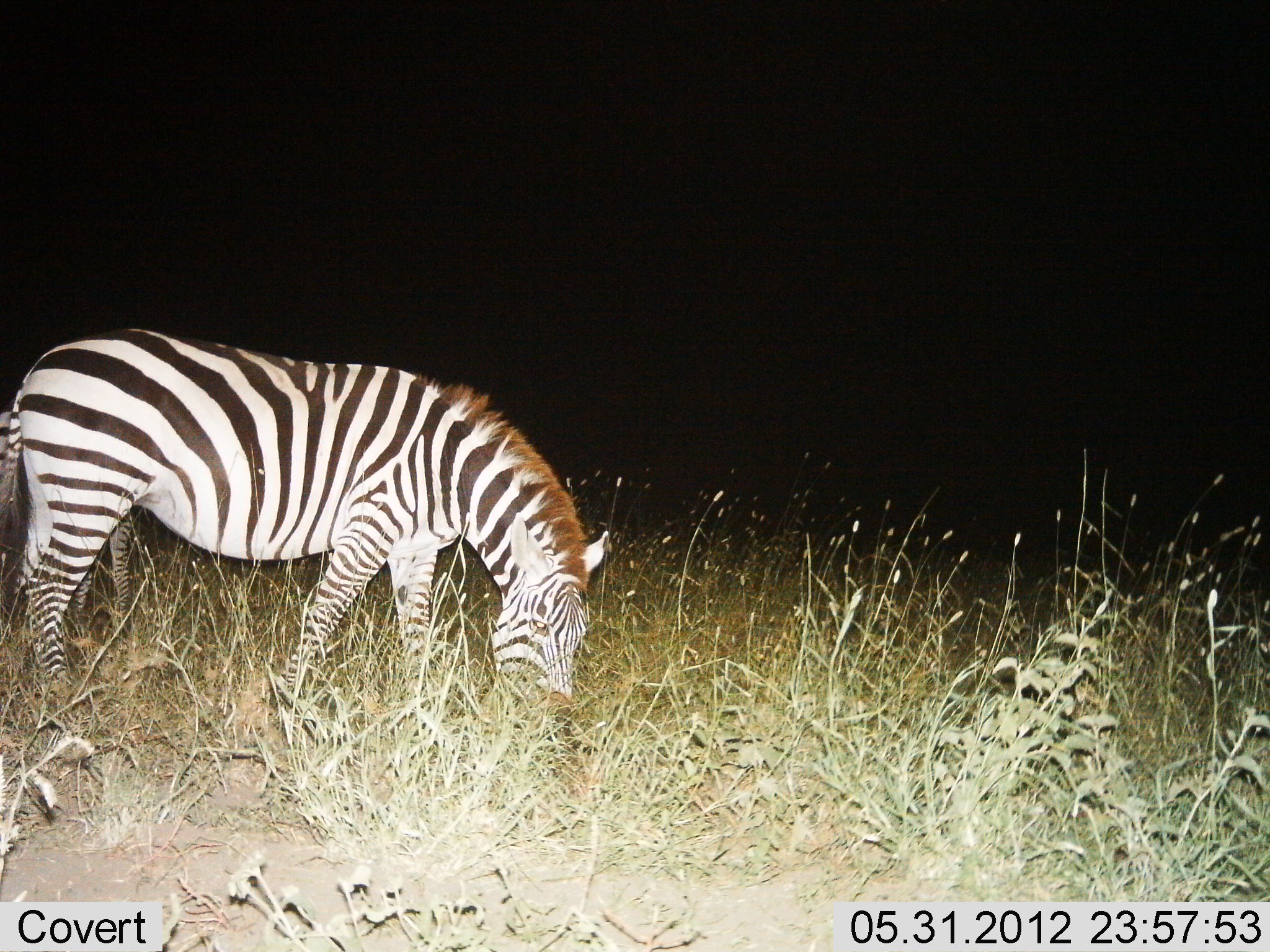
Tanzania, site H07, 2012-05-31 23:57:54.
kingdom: Animalia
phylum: Chordata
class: Mammalia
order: Perissodactyla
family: Equidae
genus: Equus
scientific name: Equus quagga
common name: plains zebra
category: zebra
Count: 1.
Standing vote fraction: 0%.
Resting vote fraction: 0%.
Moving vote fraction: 10%.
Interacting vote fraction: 0%.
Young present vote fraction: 0%.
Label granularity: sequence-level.